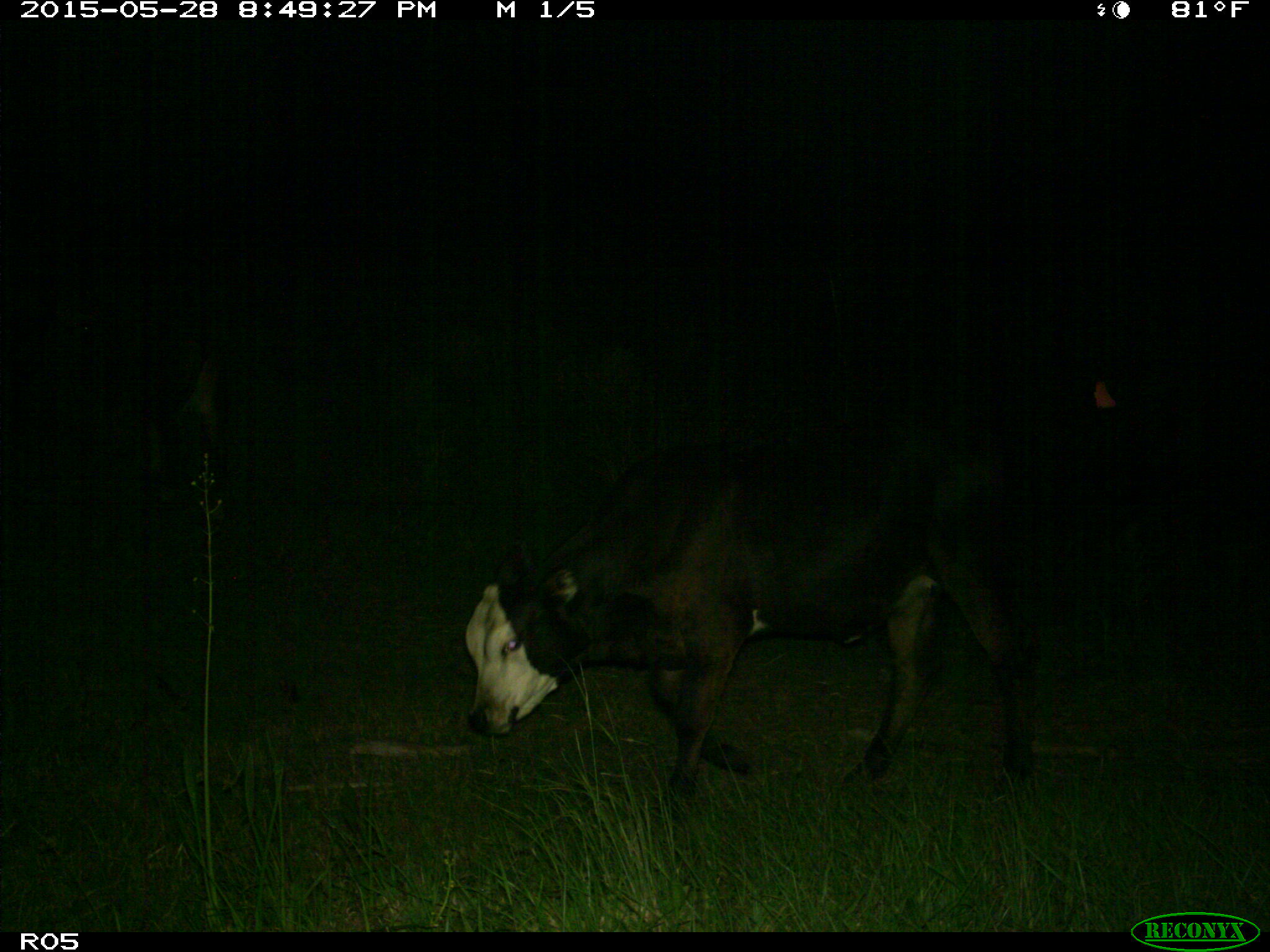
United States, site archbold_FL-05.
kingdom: Animalia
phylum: Chordata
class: Mammalia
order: Artiodactyla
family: Bovidae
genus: Bos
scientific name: Bos taurus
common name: domestic cow